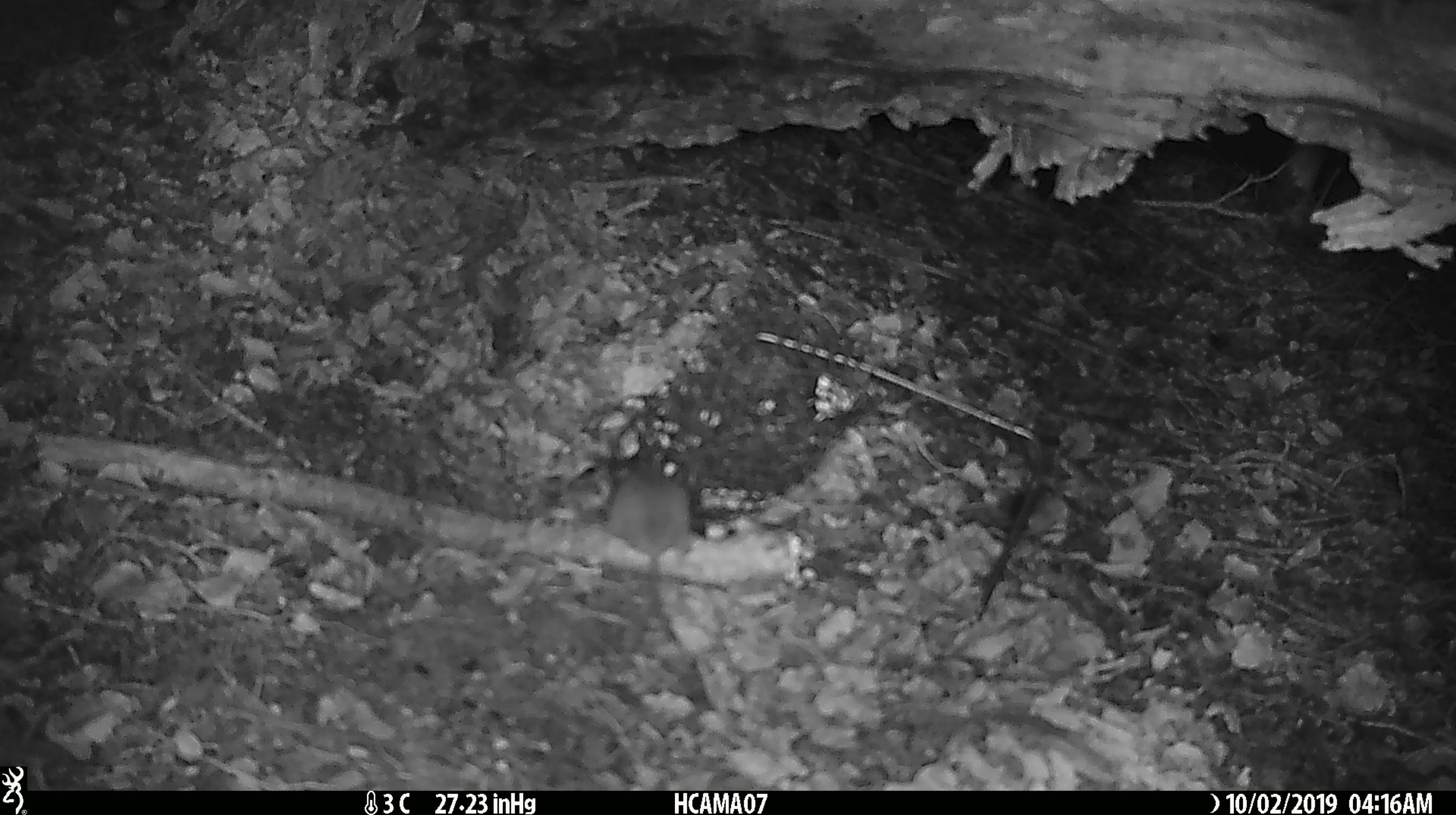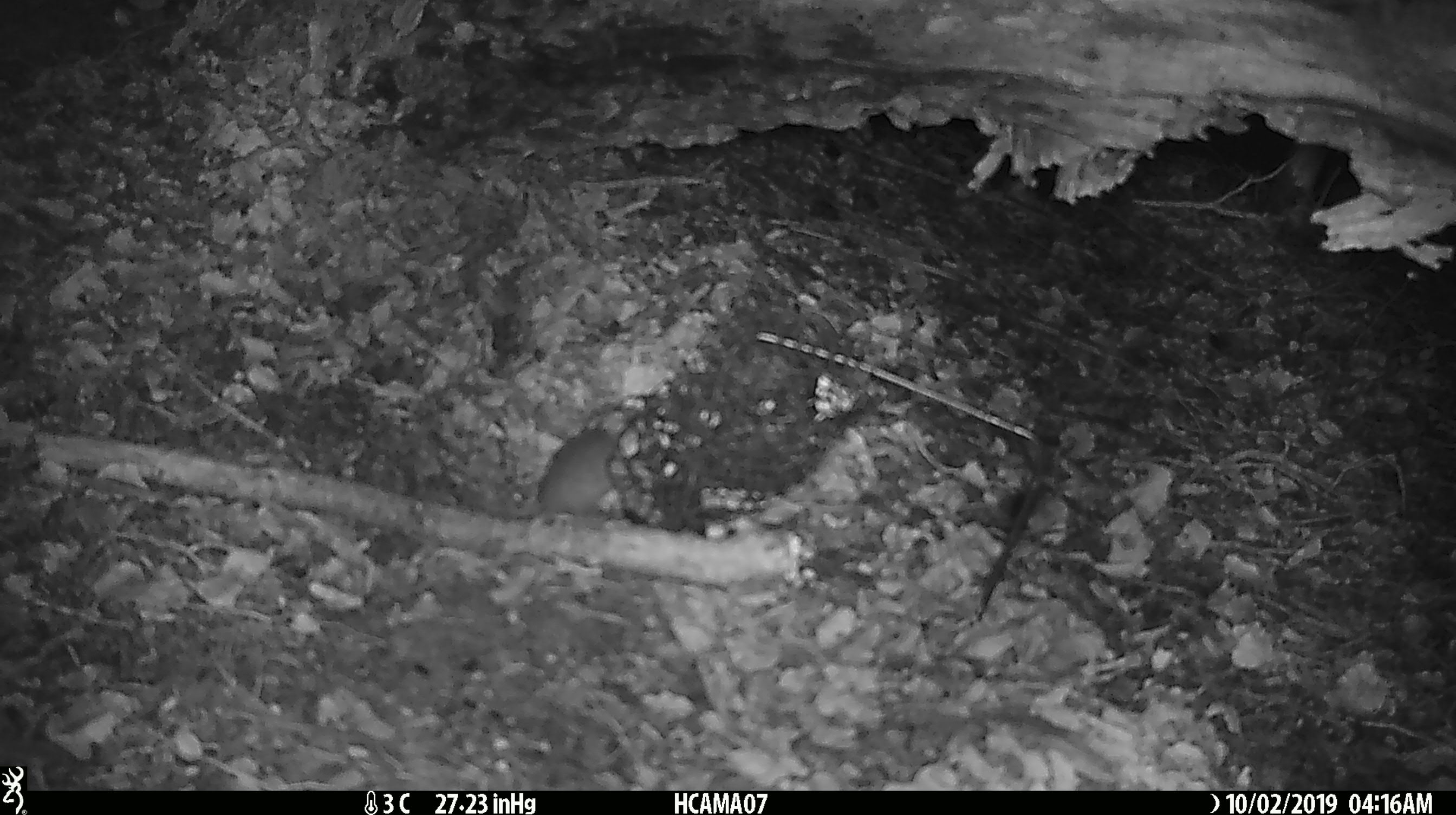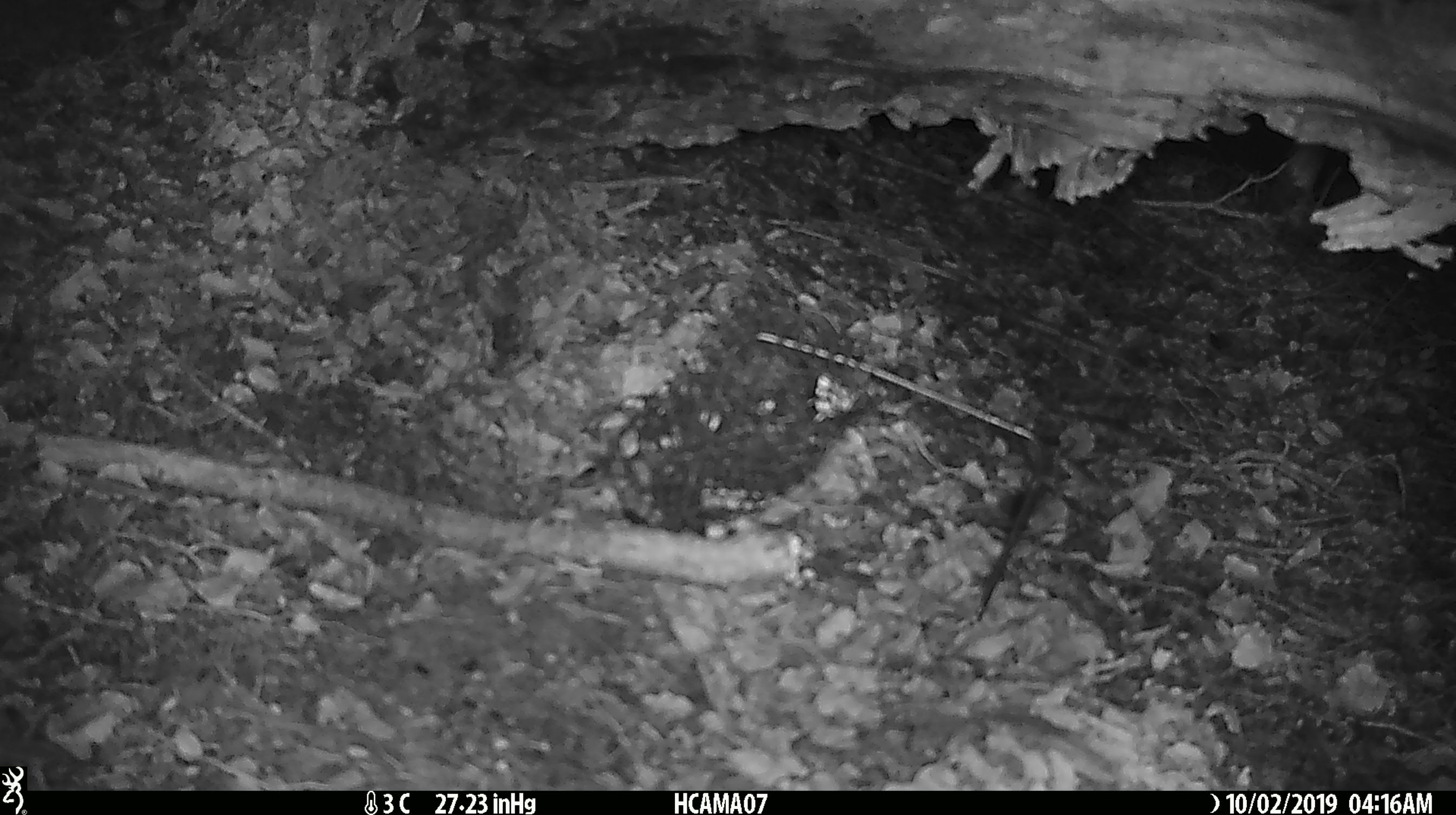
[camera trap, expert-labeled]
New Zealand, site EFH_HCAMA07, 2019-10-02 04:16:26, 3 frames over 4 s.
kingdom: Animalia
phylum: Chordata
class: Mammalia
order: Rodentia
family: Muridae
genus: Mus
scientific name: Mus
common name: mouse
Mouse (Mus).